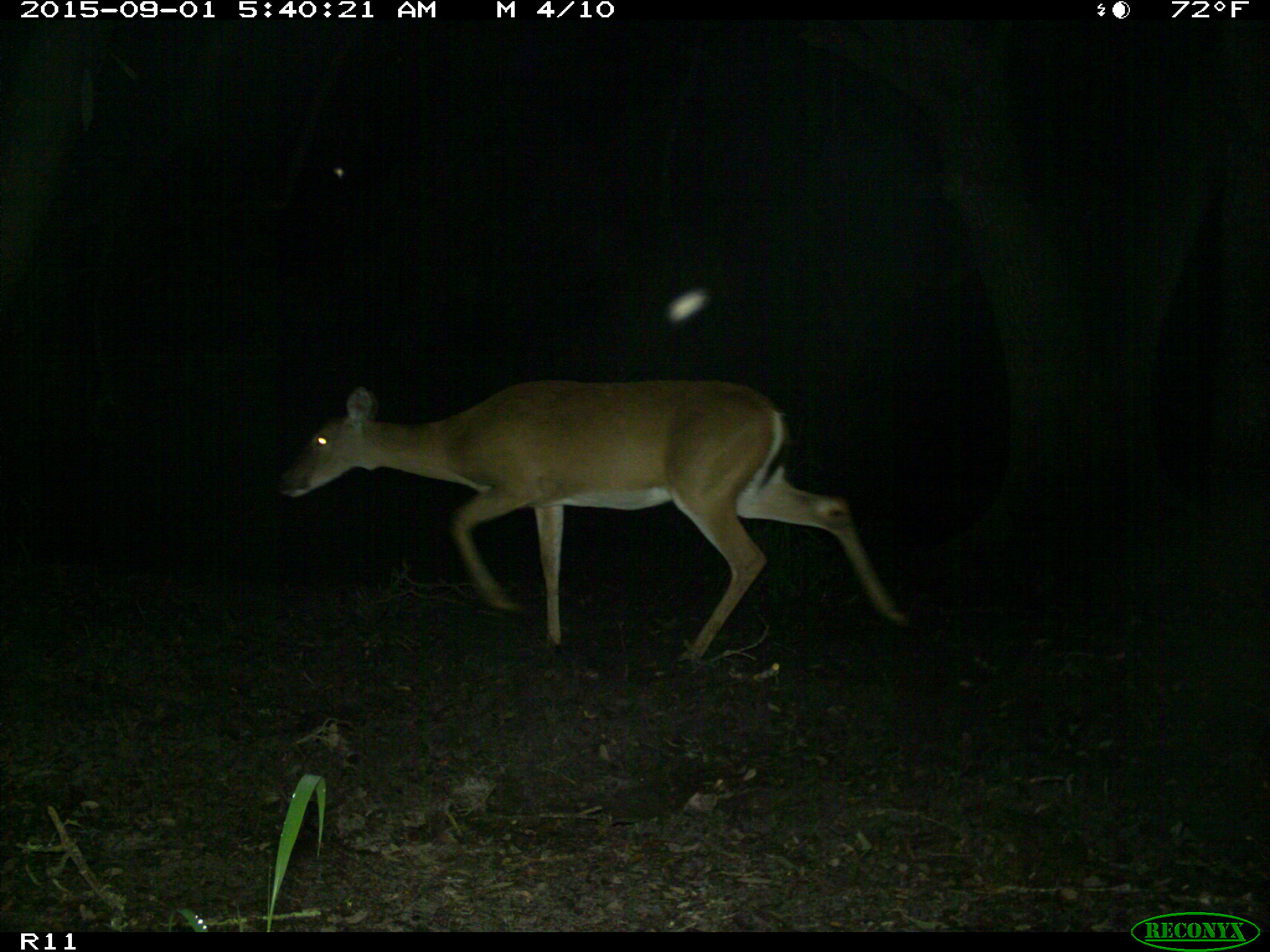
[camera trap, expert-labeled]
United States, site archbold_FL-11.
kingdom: Animalia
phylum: Chordata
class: Mammalia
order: Artiodactyla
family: Cervidae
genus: Odocoileus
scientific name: Odocoileus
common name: deer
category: unidentified deer